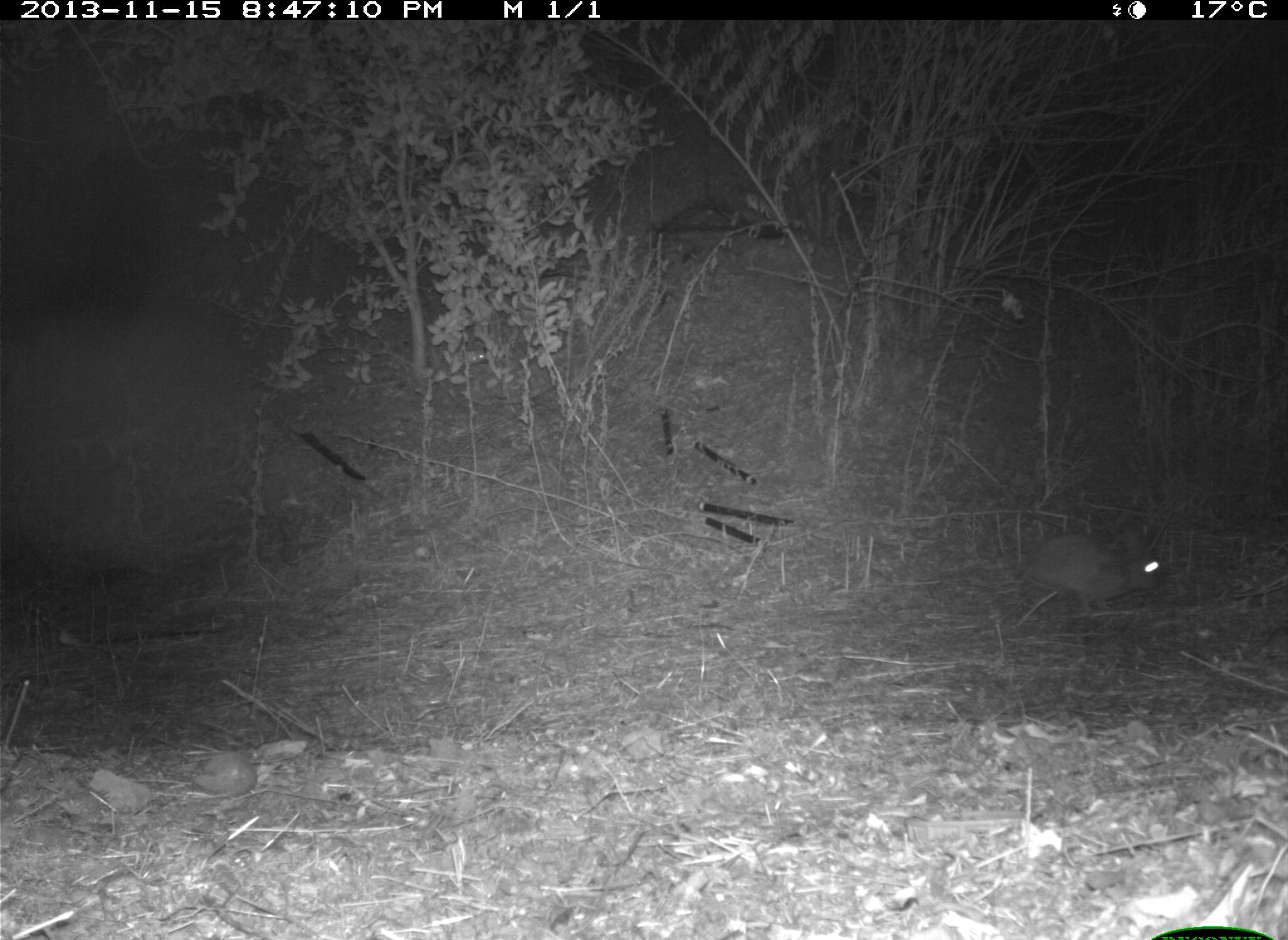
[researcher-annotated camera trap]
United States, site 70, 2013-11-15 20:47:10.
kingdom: Animalia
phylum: Chordata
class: Mammalia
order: Lagomorpha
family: Leporidae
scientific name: Leporidae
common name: rabbits and hares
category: rabbit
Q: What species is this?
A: Rabbit (rabbits and hares) (Leporidae).